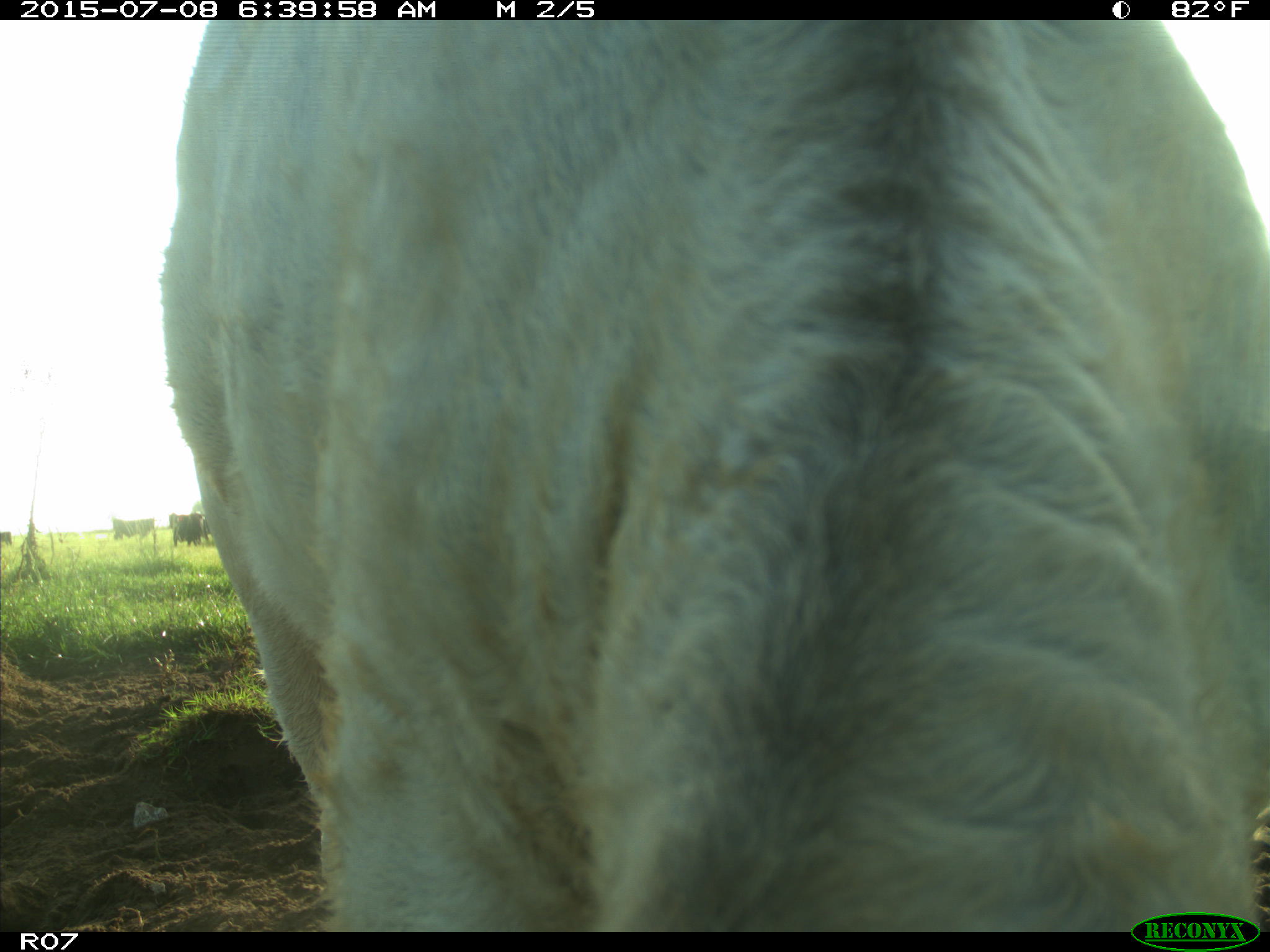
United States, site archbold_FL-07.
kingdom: Animalia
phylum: Chordata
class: Mammalia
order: Artiodactyla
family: Bovidae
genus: Bos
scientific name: Bos taurus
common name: domestic cow